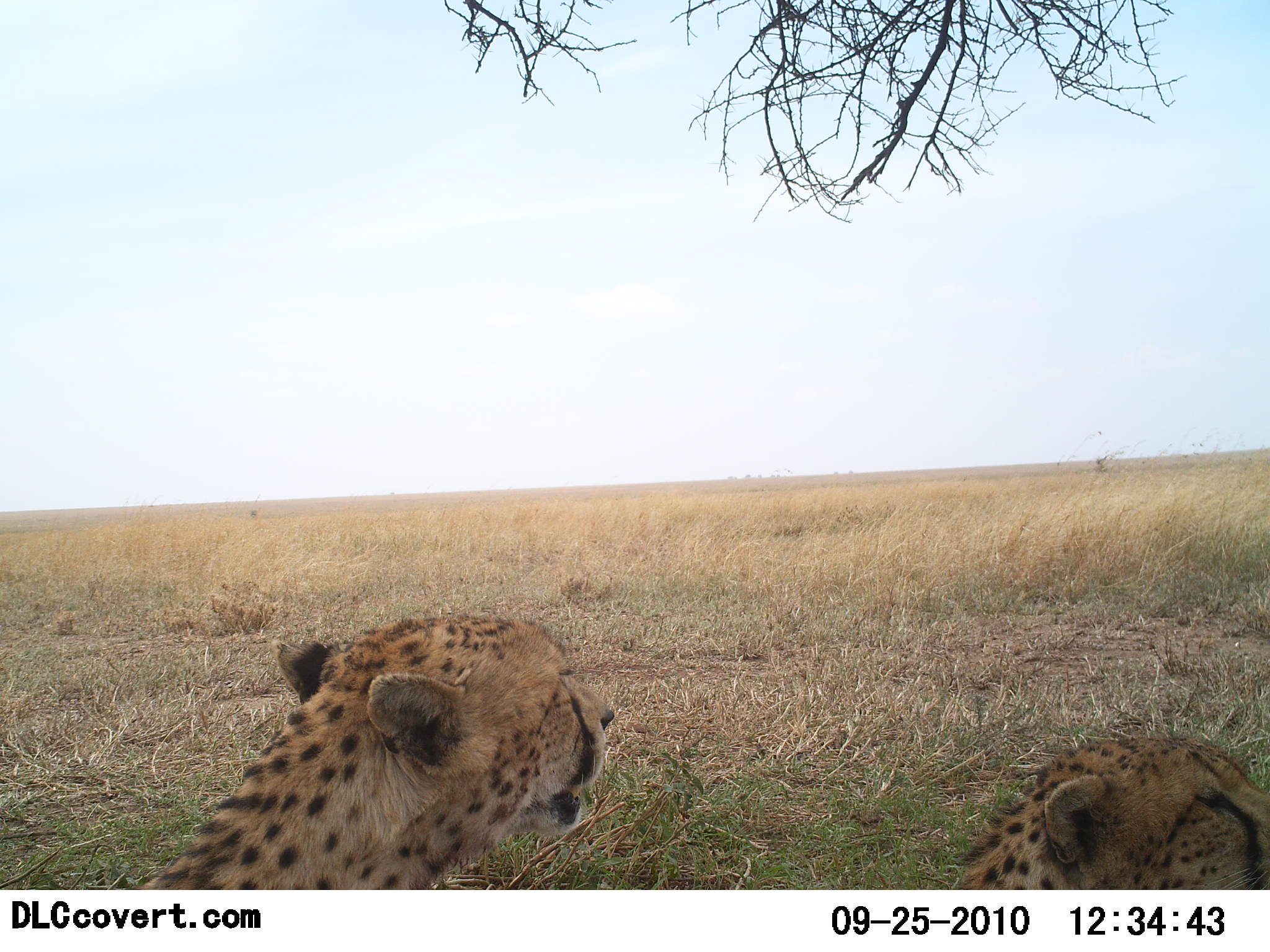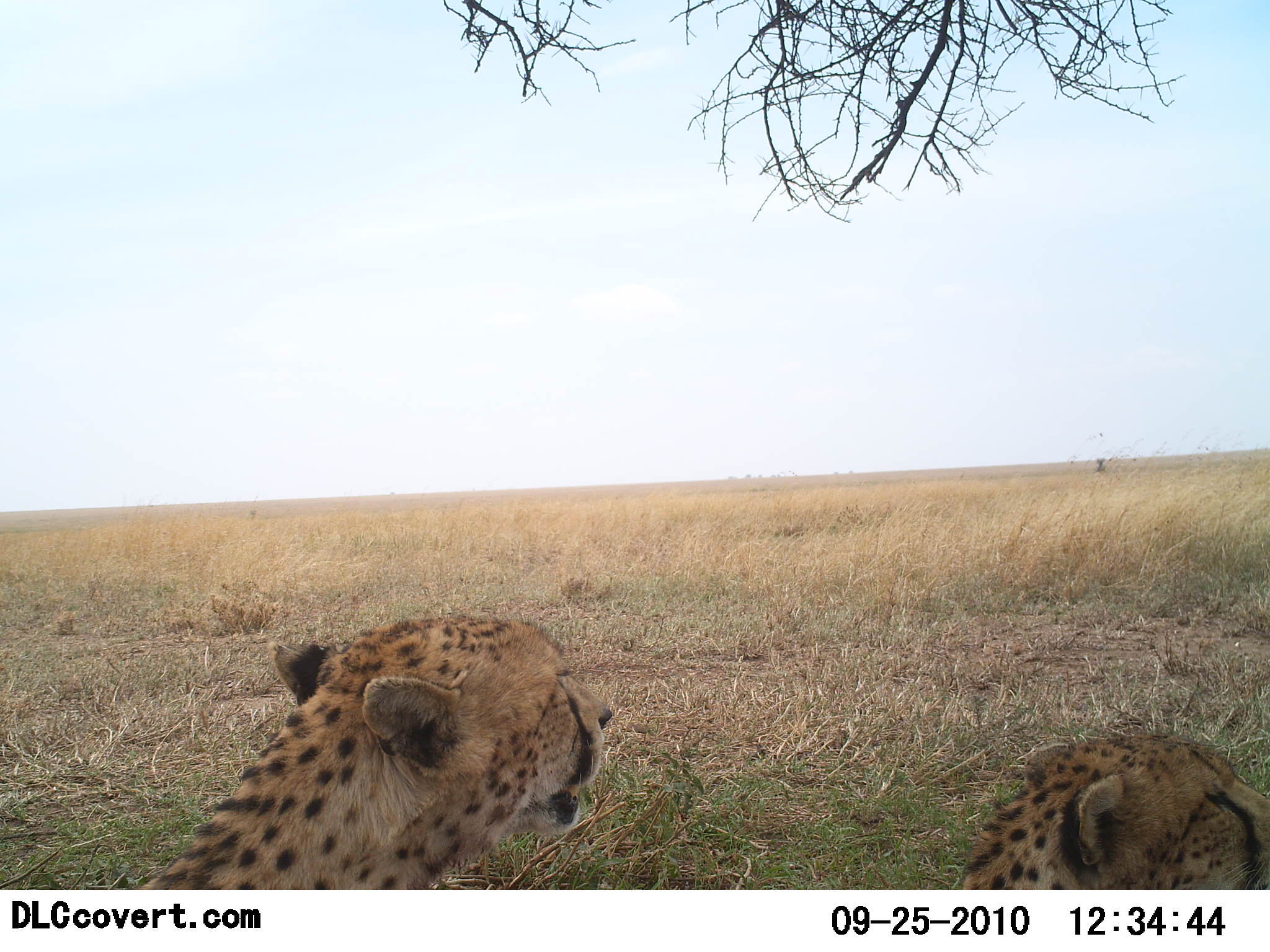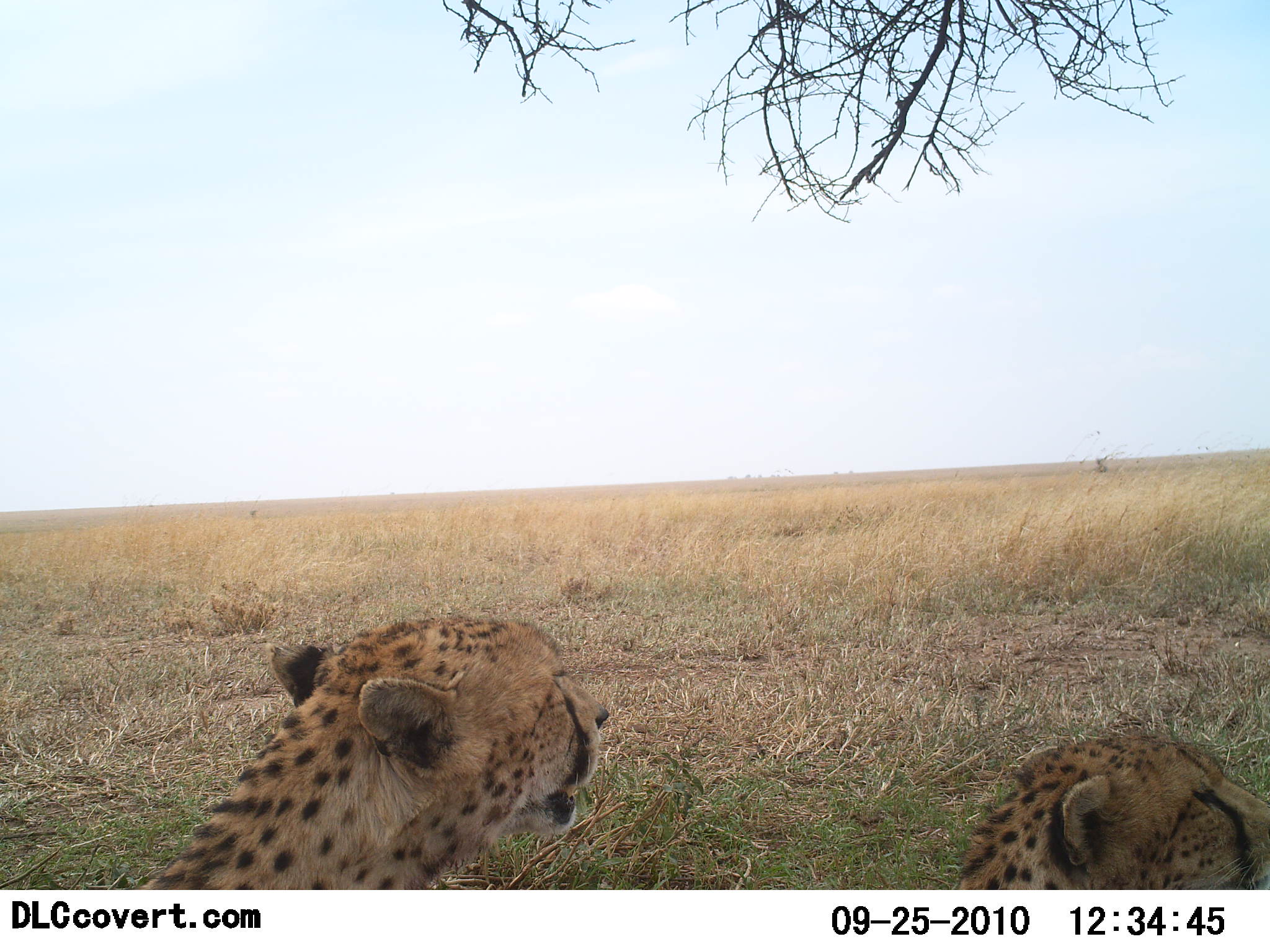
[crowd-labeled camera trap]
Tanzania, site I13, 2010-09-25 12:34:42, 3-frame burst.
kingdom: Animalia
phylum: Chordata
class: Mammalia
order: Carnivora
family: Felidae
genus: Acinonyx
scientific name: Acinonyx jubatus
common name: cheetah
Cheetah (Acinonyx jubatus), count 2. Behavior (volunteer vote fractions): standing 10%, resting 95%, moving 0%, interacting 5%. Young present (vote fraction): 0%. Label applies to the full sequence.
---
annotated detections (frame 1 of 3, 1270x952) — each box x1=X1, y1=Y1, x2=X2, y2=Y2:
animal: x1=125, y1=612, x2=617, y2=890; x1=949, y1=733, x2=1270, y2=889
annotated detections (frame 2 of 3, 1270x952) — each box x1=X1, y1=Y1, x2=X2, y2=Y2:
animal: x1=138, y1=612, x2=613, y2=890; x1=953, y1=732, x2=1270, y2=889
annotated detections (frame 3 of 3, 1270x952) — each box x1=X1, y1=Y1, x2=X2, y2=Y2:
animal: x1=132, y1=614, x2=610, y2=890; x1=957, y1=732, x2=1270, y2=890